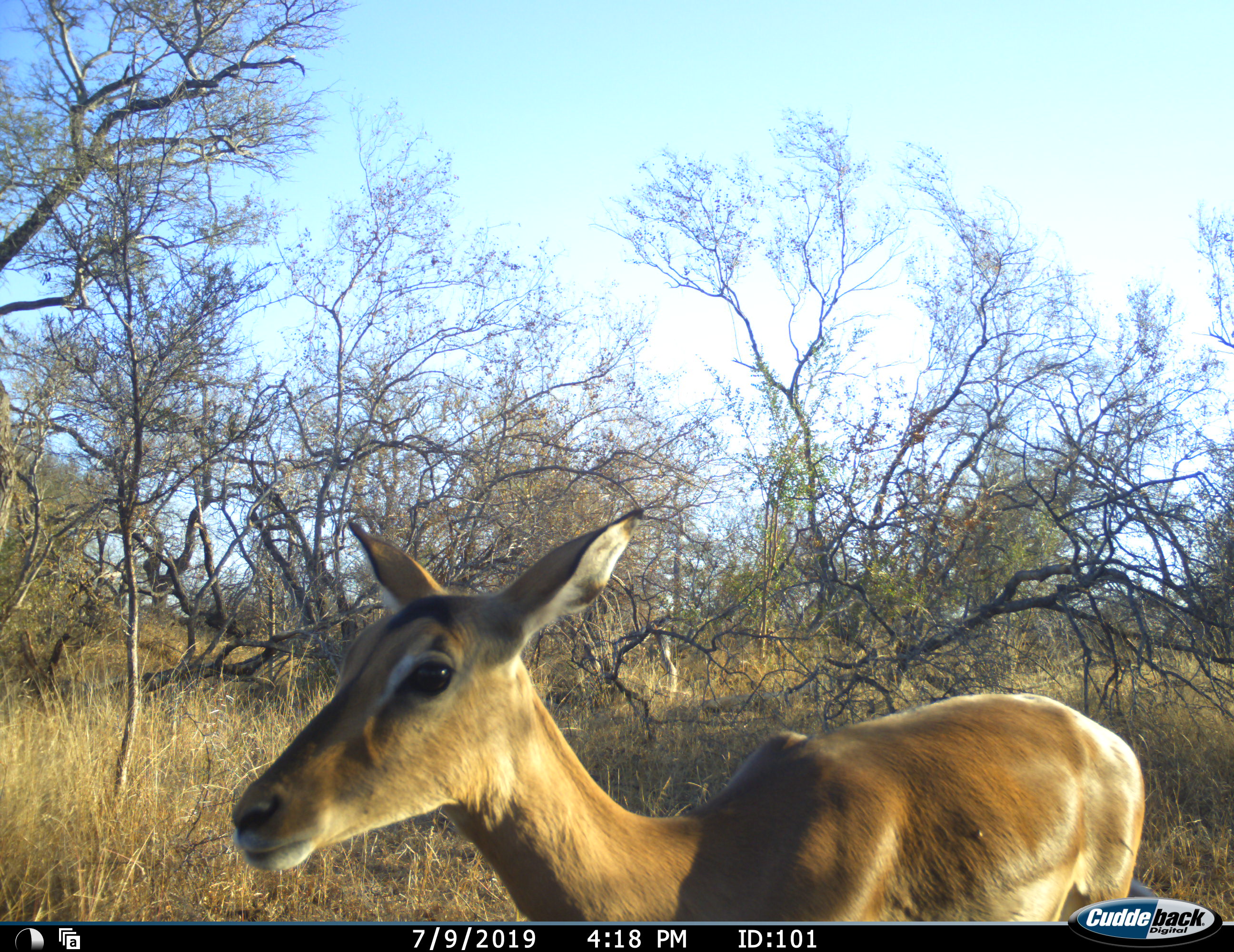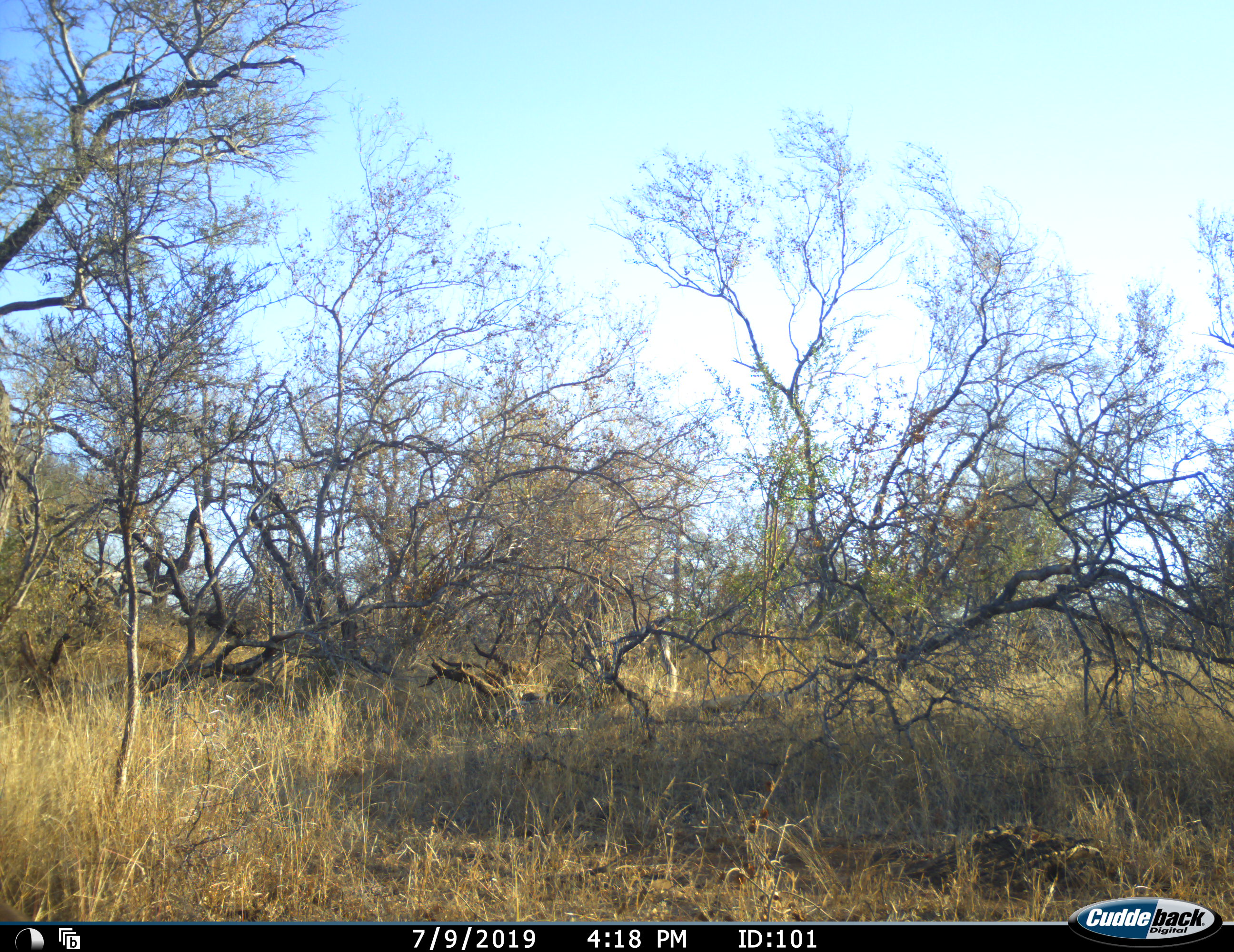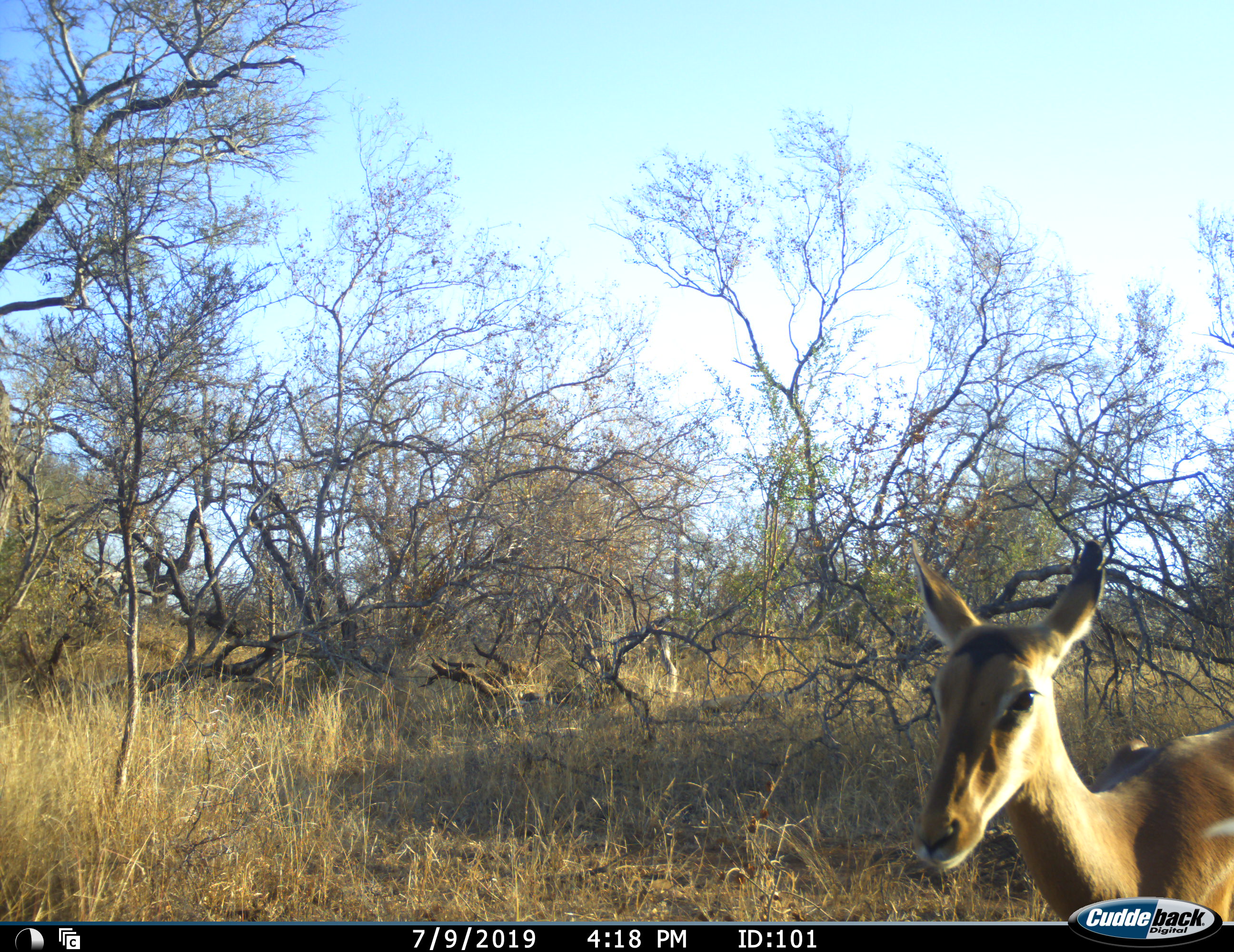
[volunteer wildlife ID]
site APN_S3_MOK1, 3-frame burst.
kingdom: Animalia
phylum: Chordata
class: Mammalia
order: Artiodactyla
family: Bovidae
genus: Aepyceros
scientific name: Aepyceros melampus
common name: impala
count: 1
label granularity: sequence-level